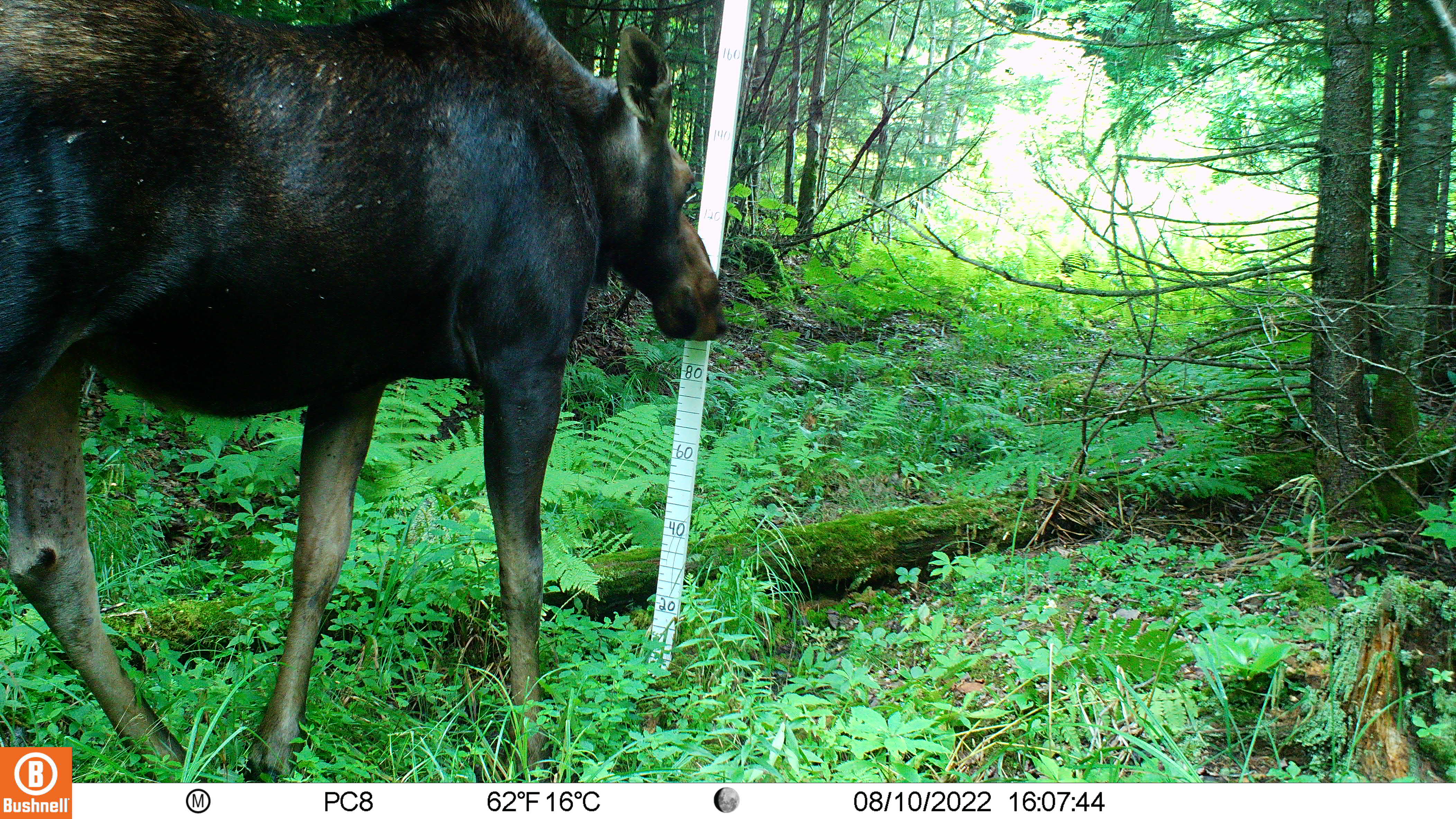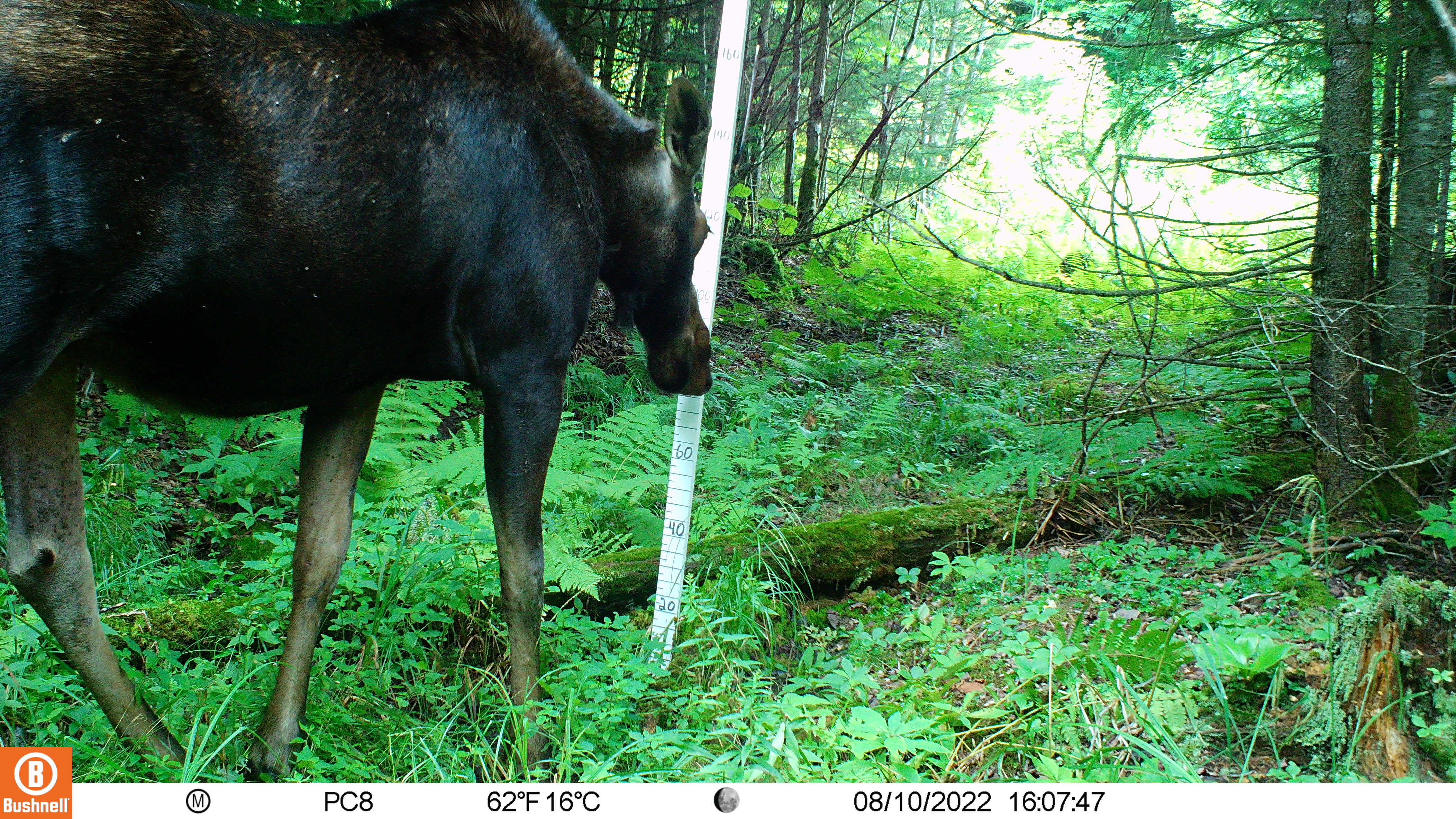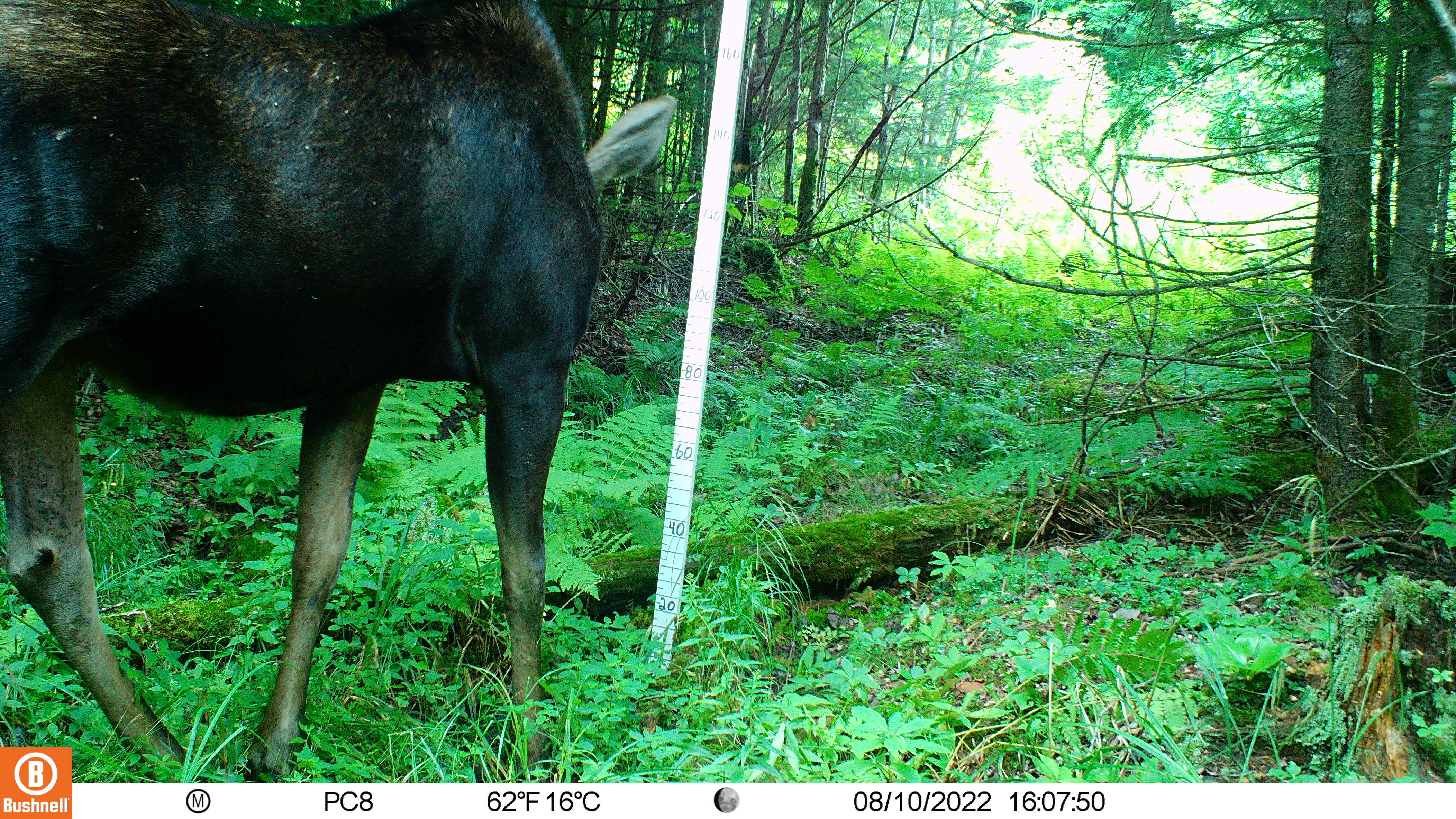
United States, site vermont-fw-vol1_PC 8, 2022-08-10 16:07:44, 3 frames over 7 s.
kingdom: Animalia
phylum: Chordata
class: Mammalia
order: Artiodactyla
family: Cervidae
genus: Alces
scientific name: Alces alces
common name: moose